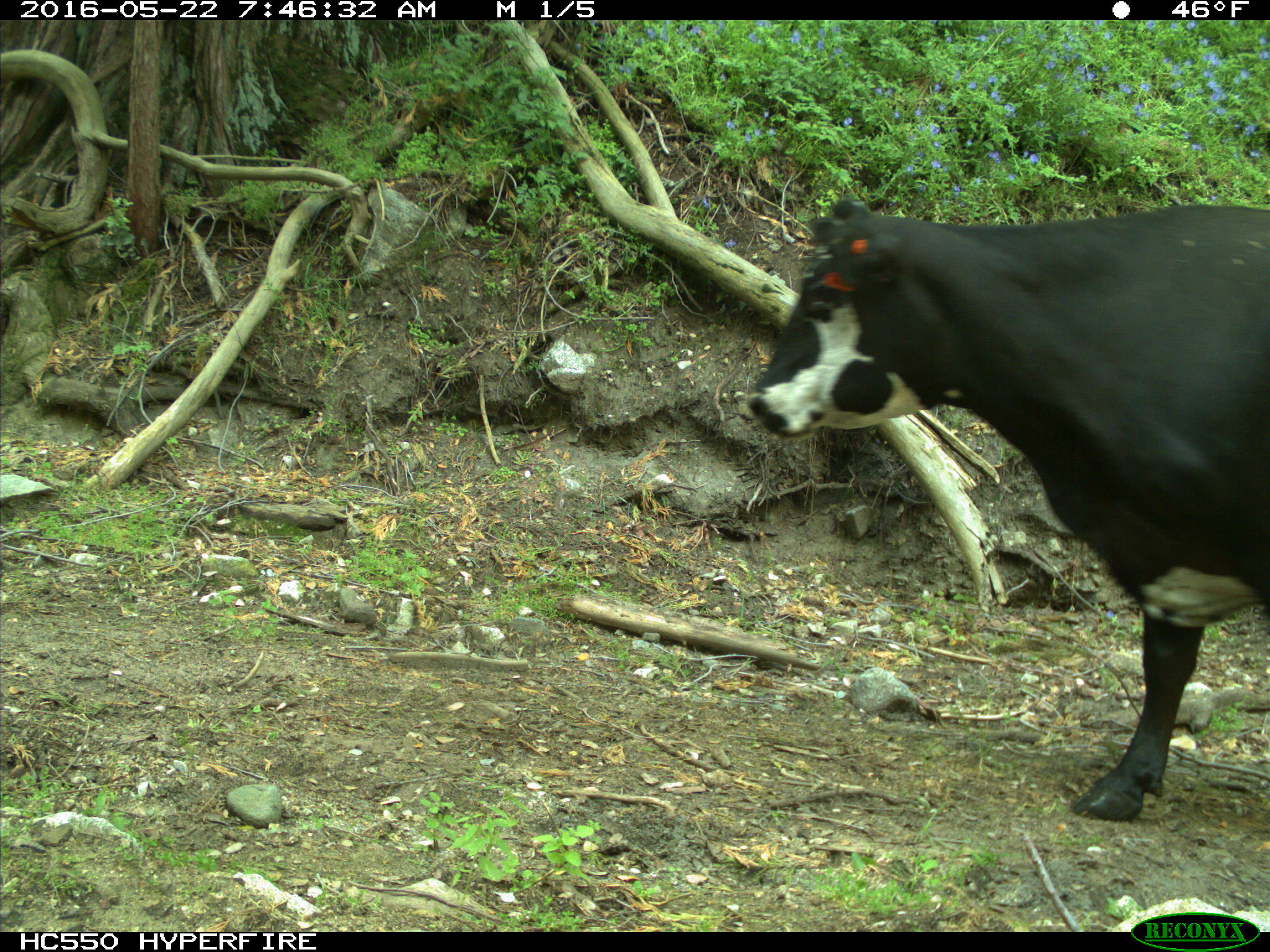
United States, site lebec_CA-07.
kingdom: Animalia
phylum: Chordata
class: Mammalia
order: Artiodactyla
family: Bovidae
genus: Bos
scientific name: Bos taurus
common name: domestic cow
Bos taurus (domestic cow).